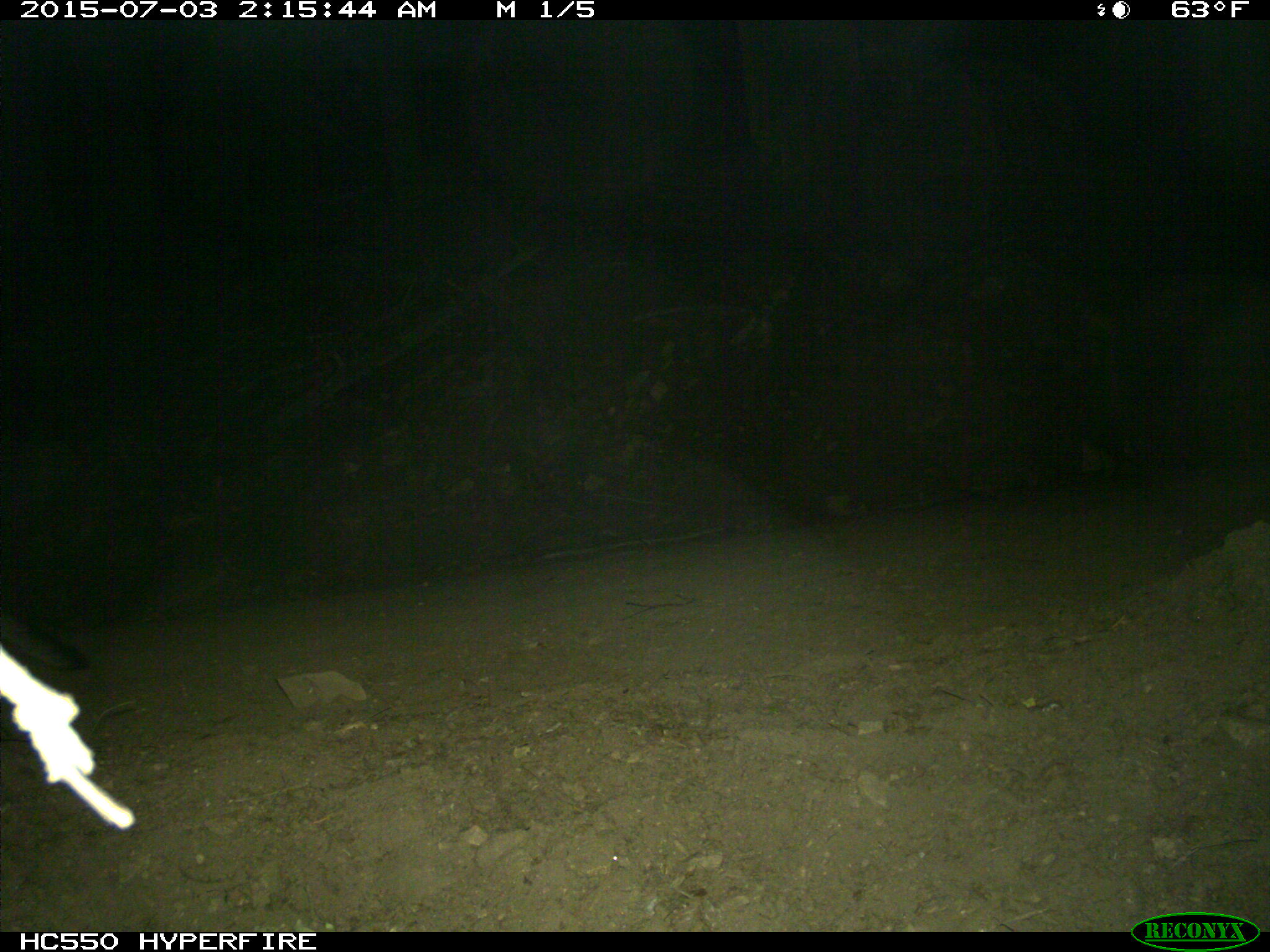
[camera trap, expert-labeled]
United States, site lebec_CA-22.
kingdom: Animalia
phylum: Chordata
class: Mammalia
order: Carnivora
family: Canidae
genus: Urocyon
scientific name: Urocyon cinereoargenteus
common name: gray fox